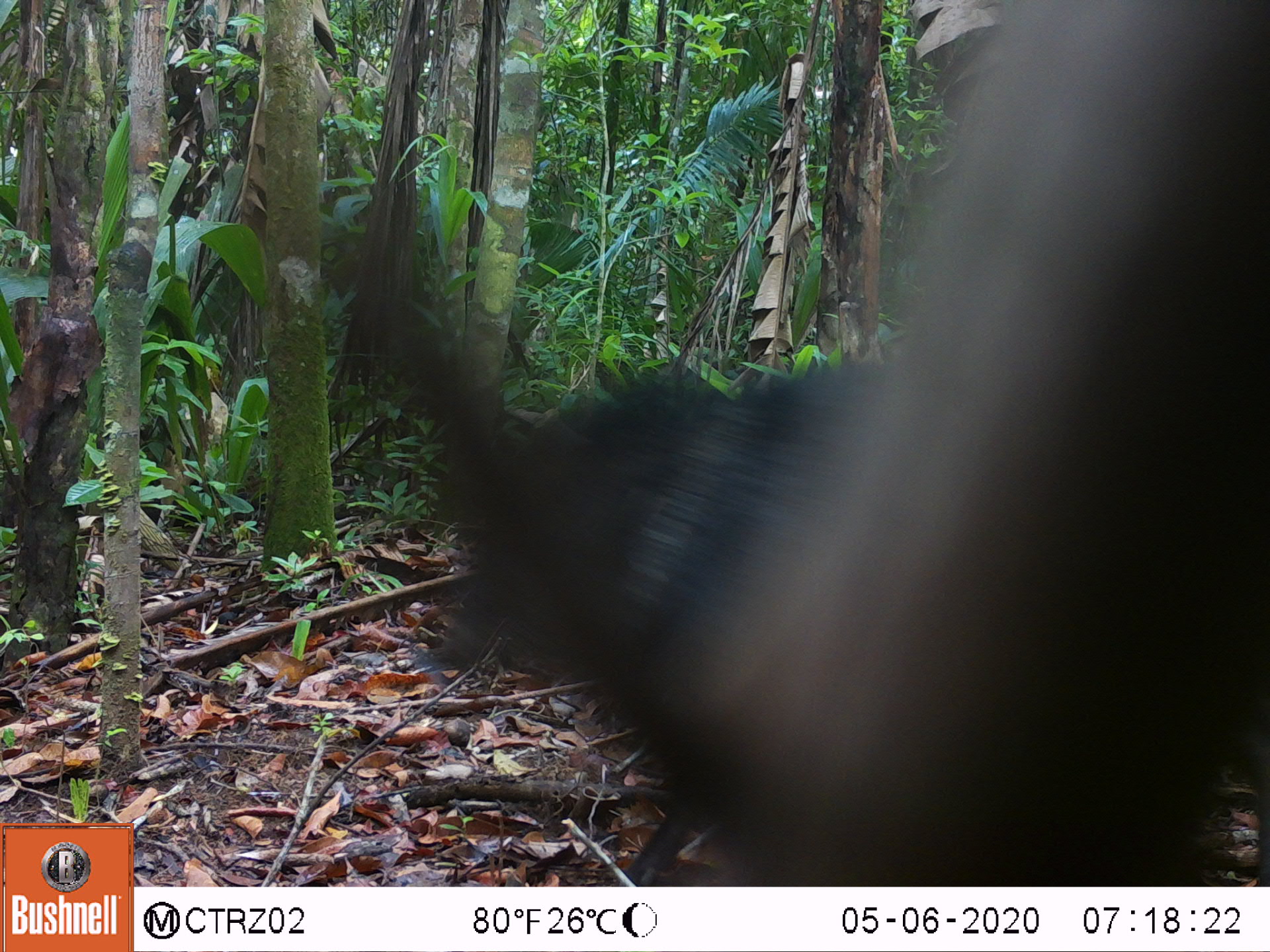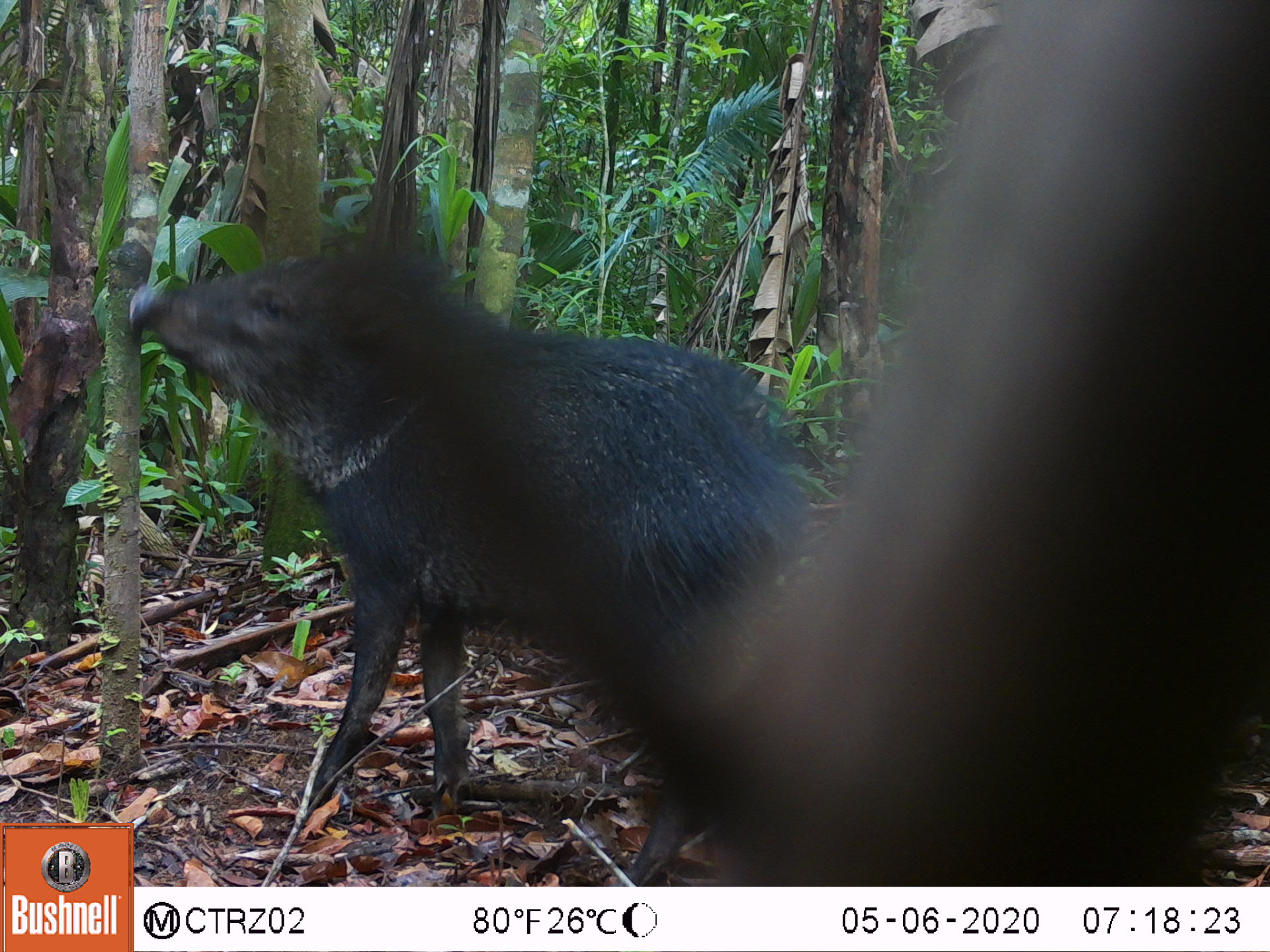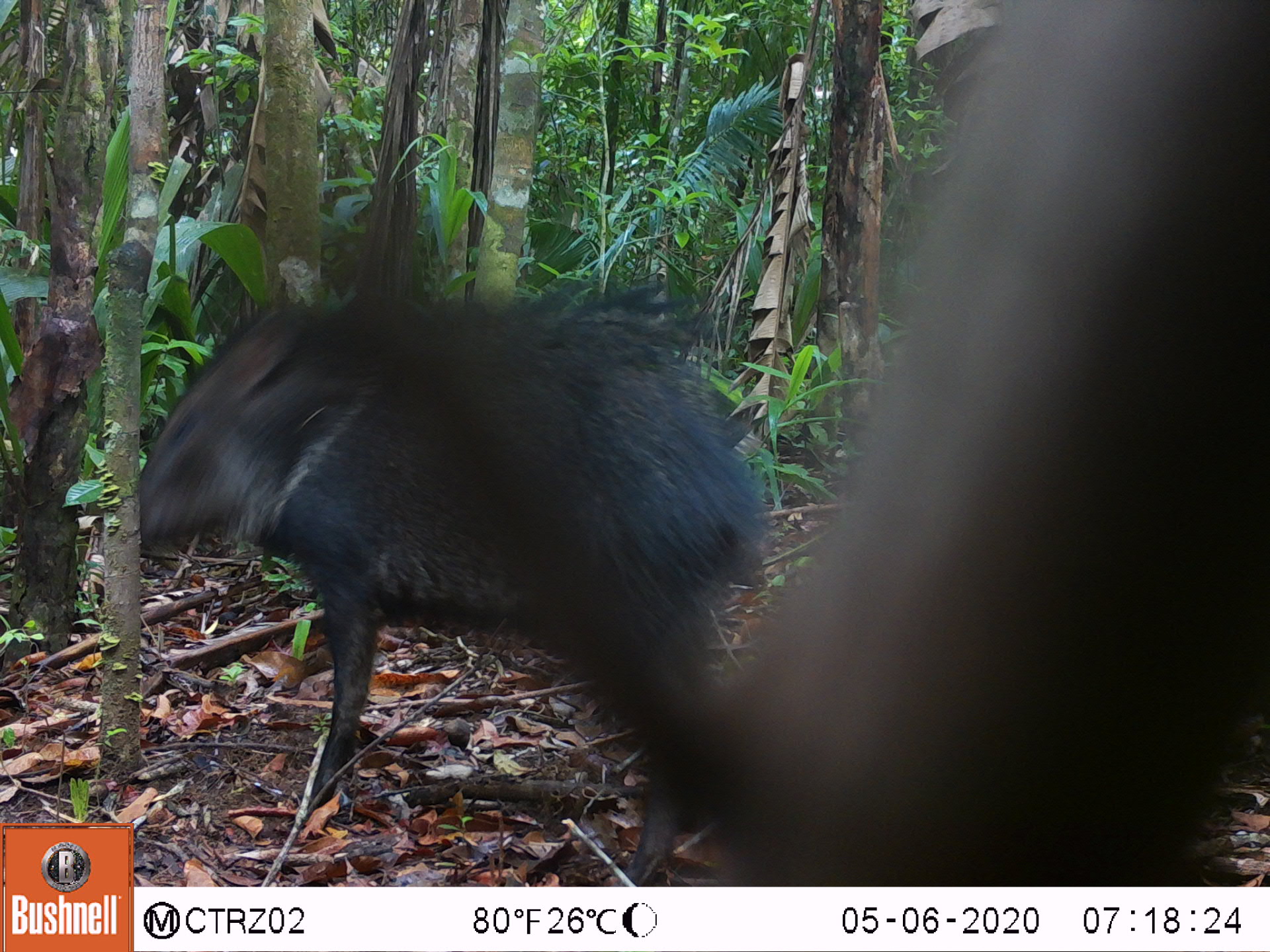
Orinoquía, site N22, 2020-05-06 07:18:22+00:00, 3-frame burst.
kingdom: Animalia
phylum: Chordata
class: Mammalia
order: Artiodactyla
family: Tayassuidae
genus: Pecari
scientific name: Pecari tajacu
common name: collared peccary